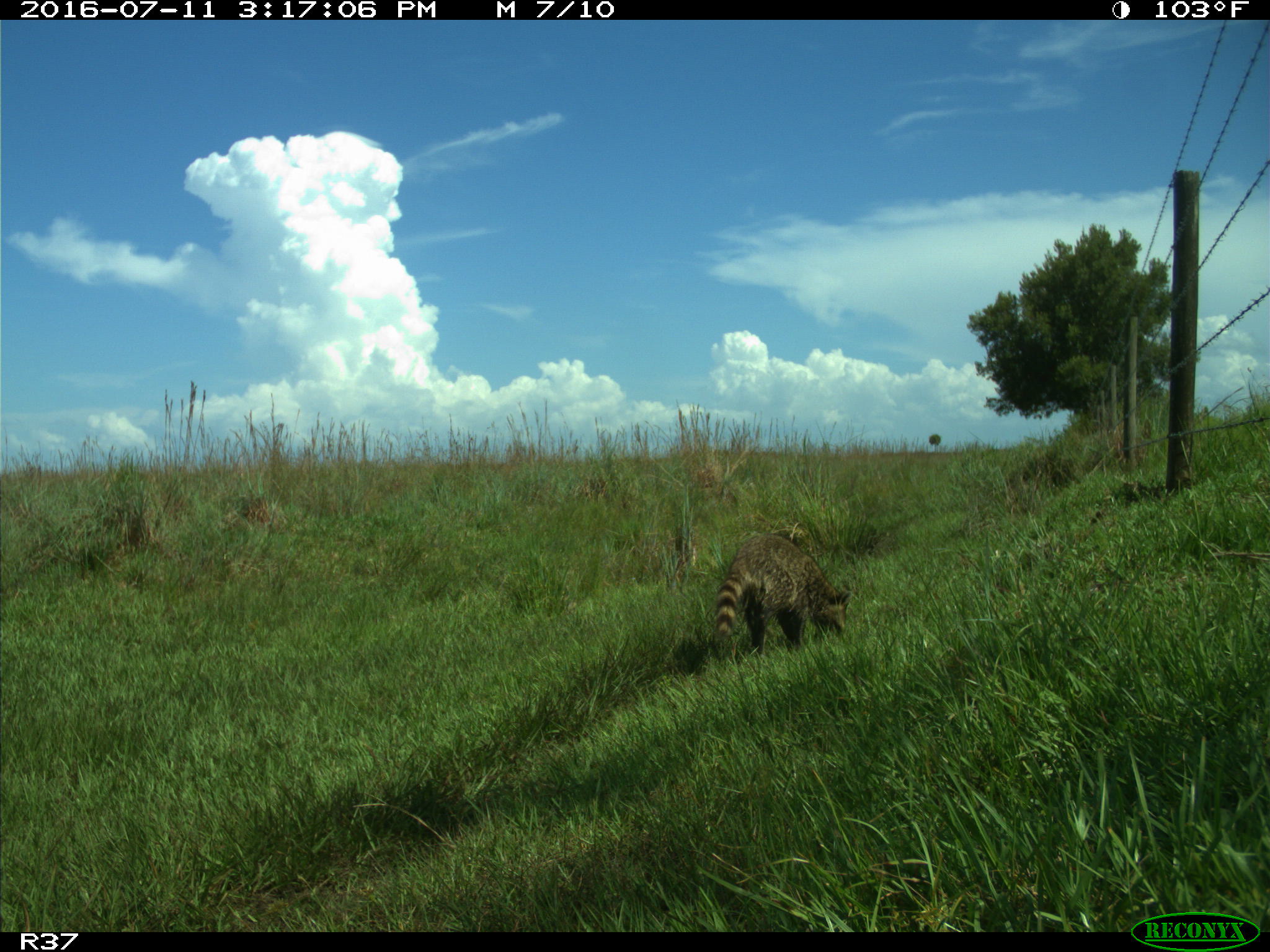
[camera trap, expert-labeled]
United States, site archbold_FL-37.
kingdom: Animalia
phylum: Chordata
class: Mammalia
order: Carnivora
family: Procyonidae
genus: Procyon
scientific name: Procyon lotor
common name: common raccoon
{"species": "Procyon lotor (common raccoon)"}